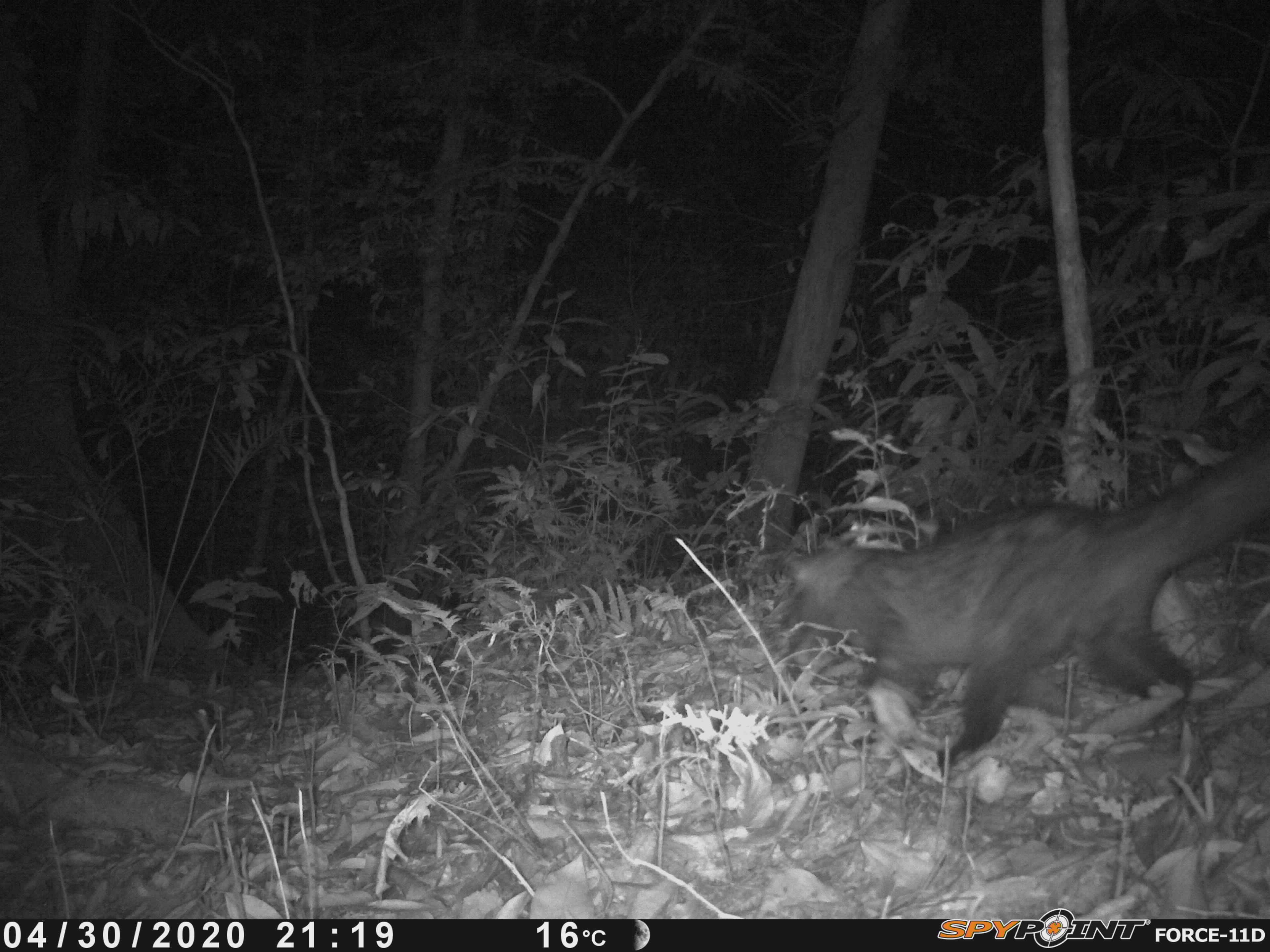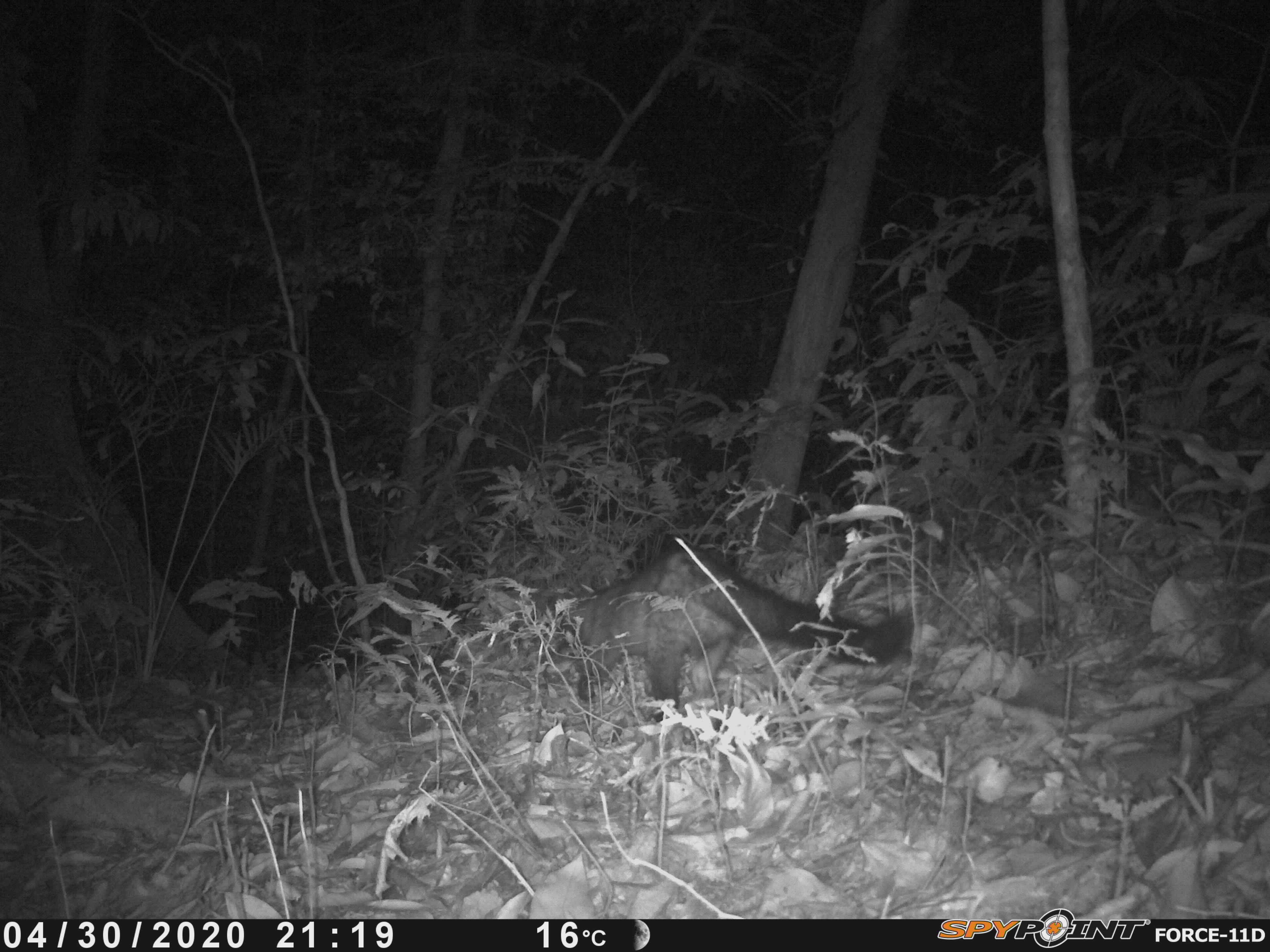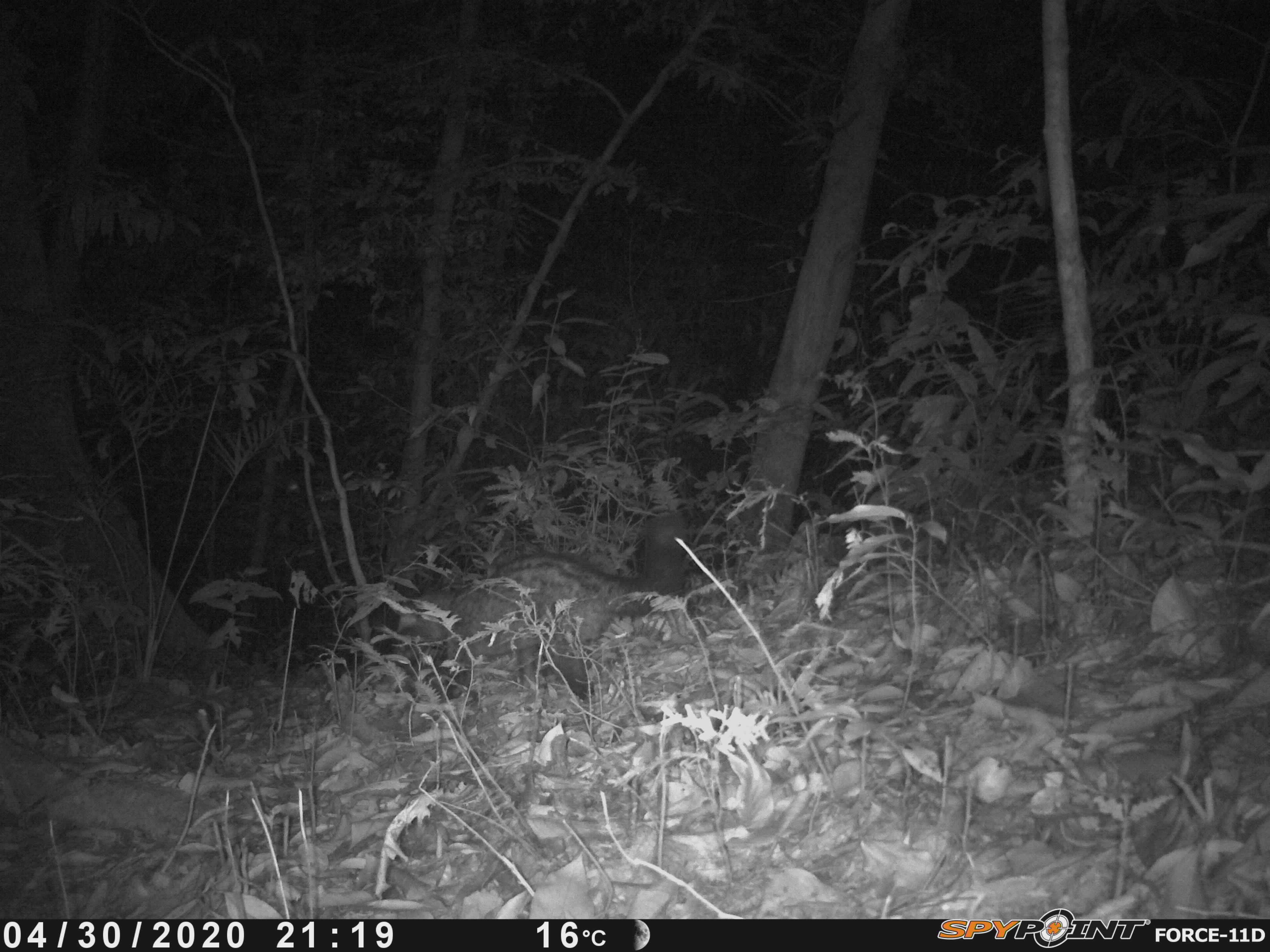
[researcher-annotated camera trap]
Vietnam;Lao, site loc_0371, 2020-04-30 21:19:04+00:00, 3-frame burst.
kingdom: Animalia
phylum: Chordata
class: Mammalia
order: Carnivora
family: Viverridae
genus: Paradoxurus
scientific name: Paradoxurus hermaphroditus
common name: common palm civet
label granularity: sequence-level